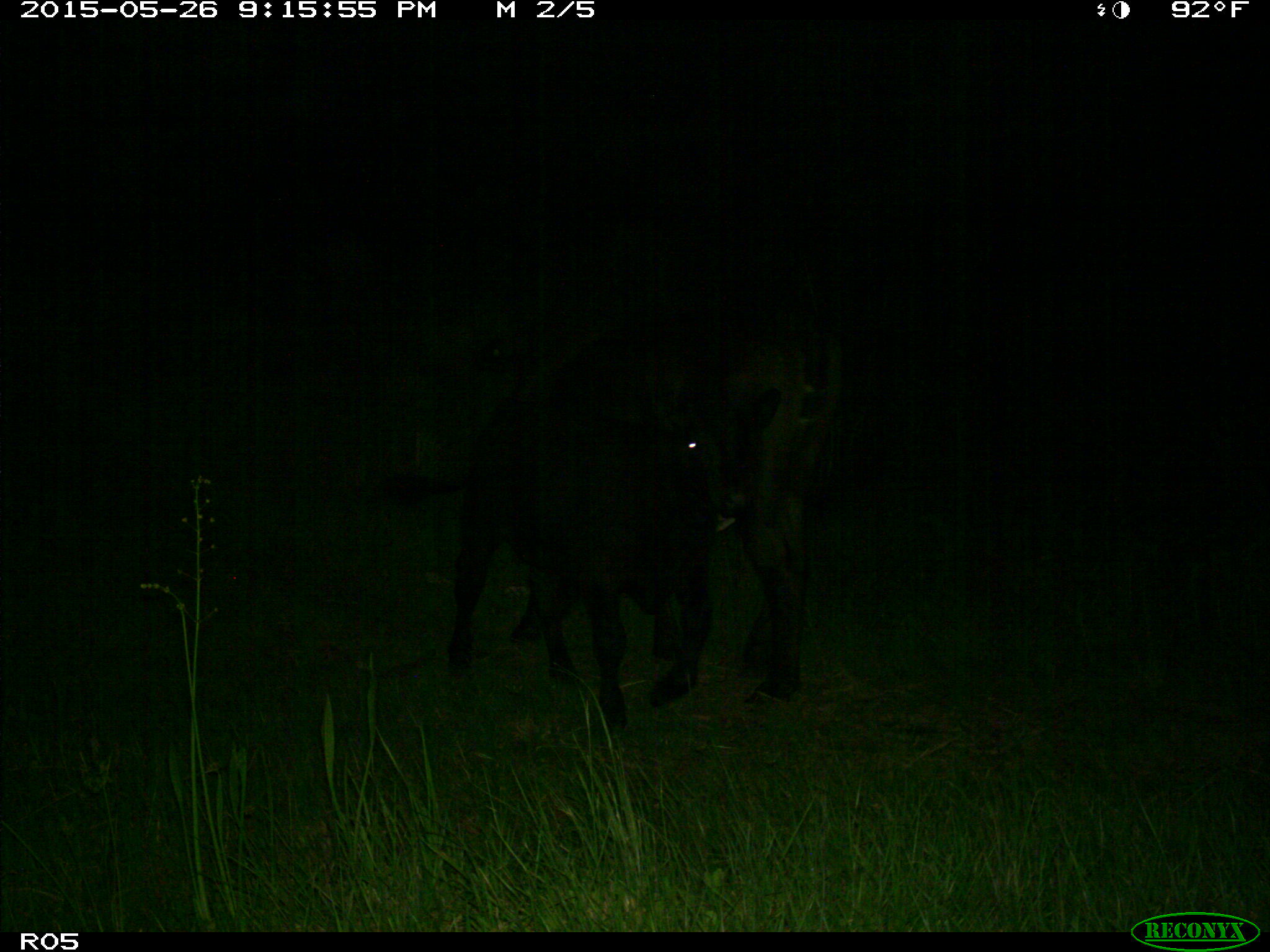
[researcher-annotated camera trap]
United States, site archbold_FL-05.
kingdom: Animalia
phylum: Chordata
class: Mammalia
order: Artiodactyla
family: Bovidae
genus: Bos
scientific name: Bos taurus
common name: domestic cow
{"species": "Bos taurus (domestic cow)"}